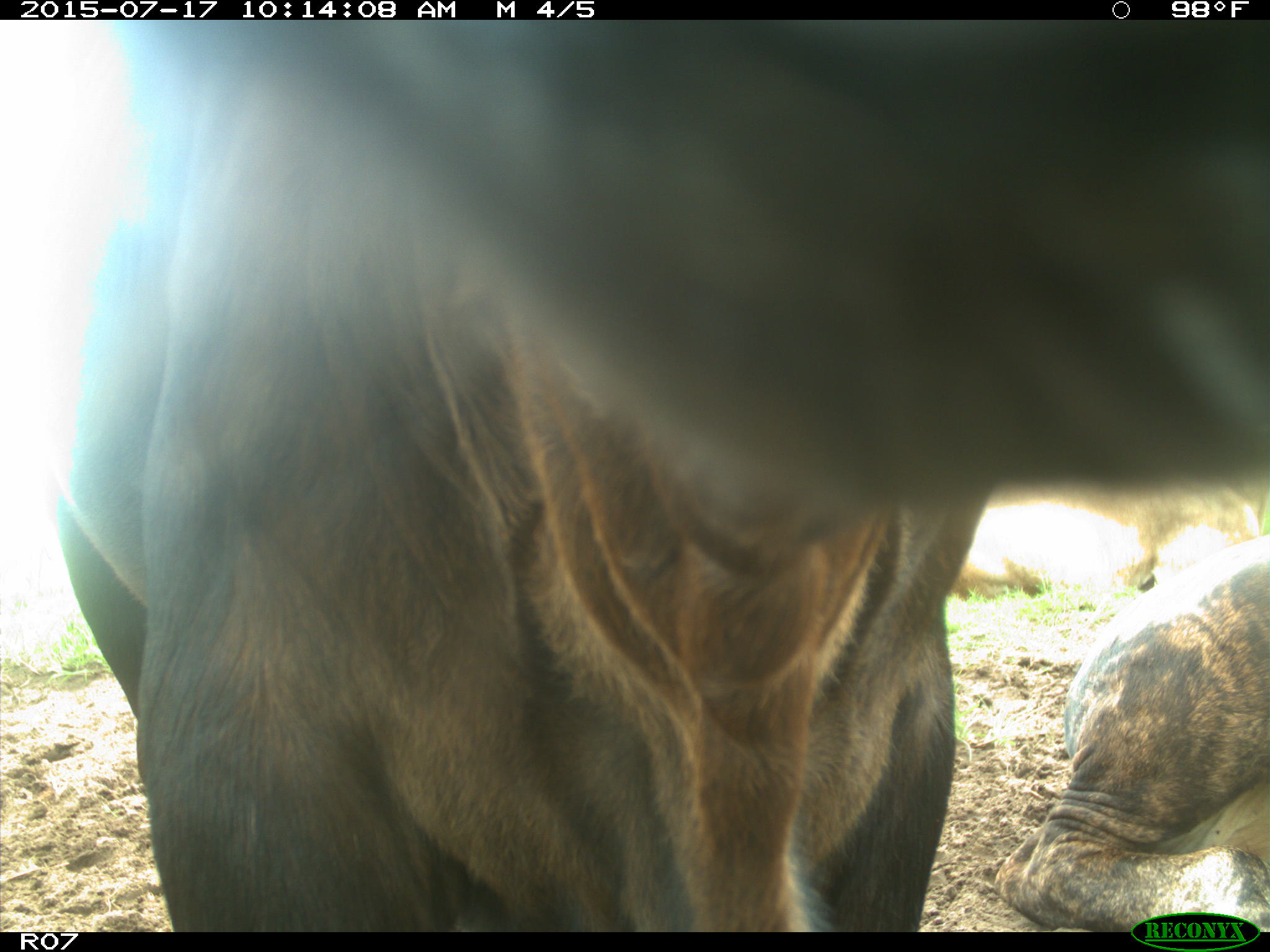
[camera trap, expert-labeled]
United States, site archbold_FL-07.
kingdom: Animalia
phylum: Chordata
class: Mammalia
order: Artiodactyla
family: Bovidae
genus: Bos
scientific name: Bos taurus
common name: domestic cow